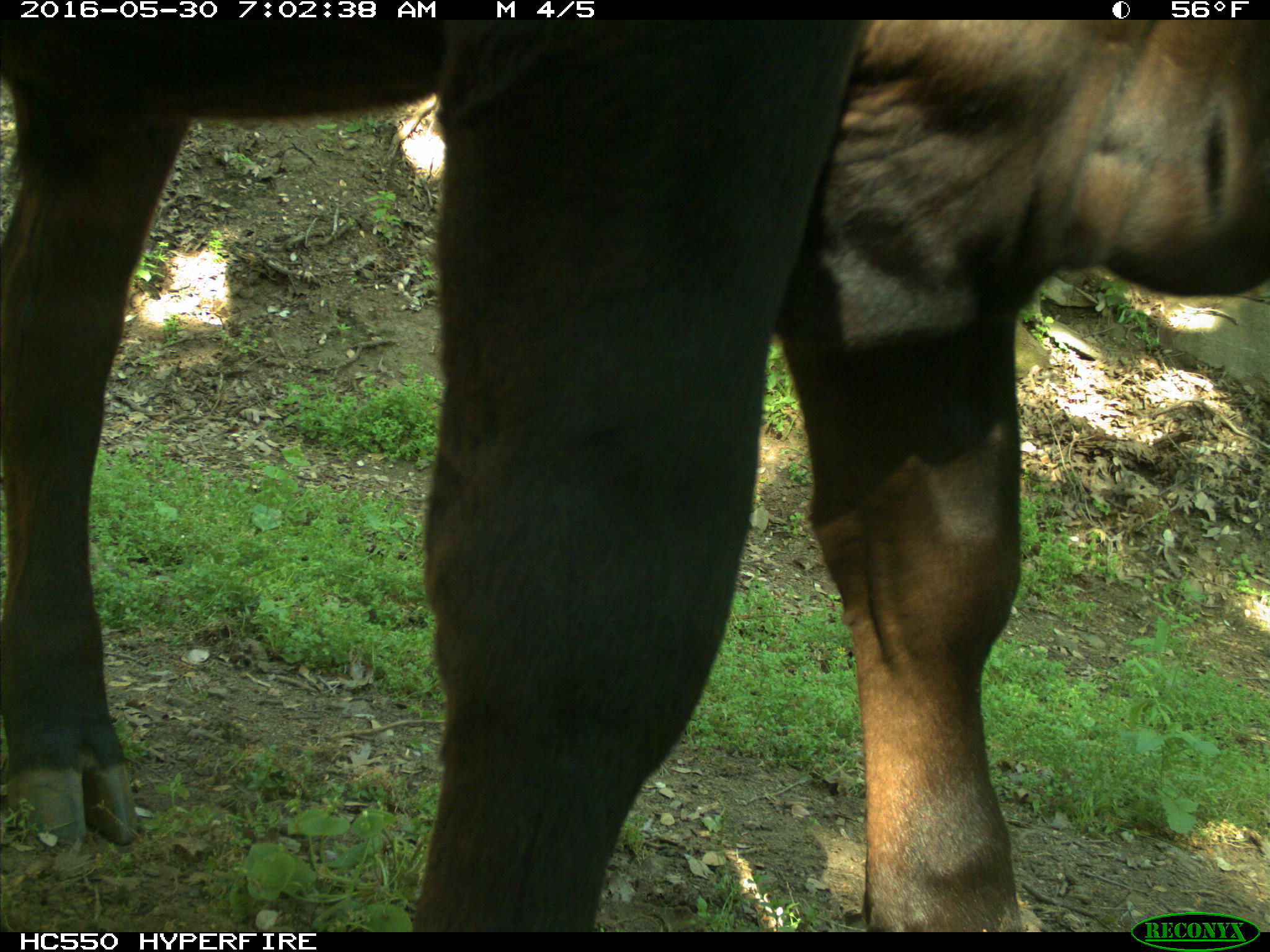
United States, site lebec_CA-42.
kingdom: Animalia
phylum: Chordata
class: Mammalia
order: Artiodactyla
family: Bovidae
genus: Bos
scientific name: Bos taurus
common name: domestic cow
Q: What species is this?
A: Bos taurus (domestic cow).